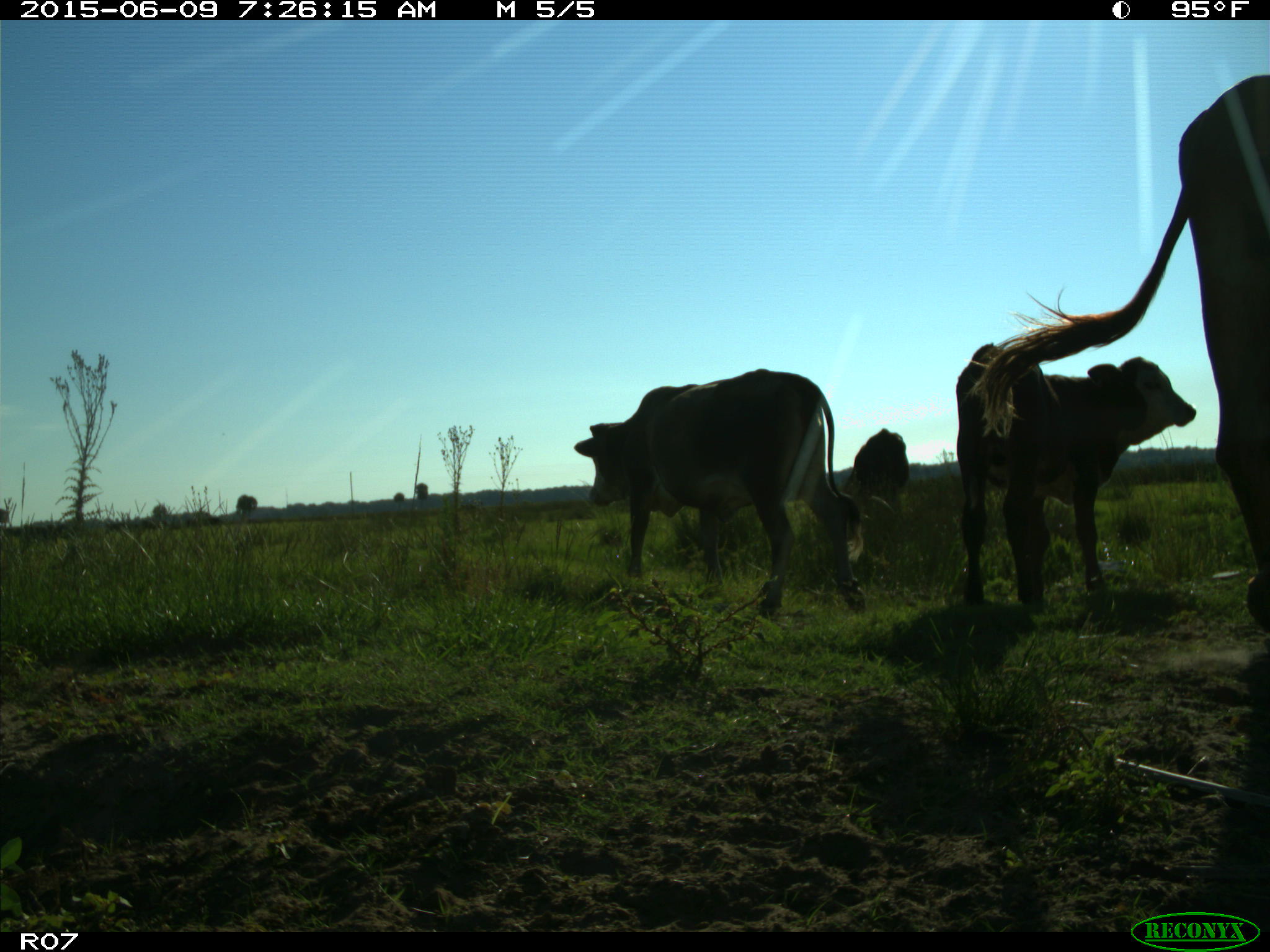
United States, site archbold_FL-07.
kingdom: Animalia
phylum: Chordata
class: Mammalia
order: Artiodactyla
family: Bovidae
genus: Bos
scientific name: Bos taurus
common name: domestic cow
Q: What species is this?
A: Bos taurus (domestic cow).